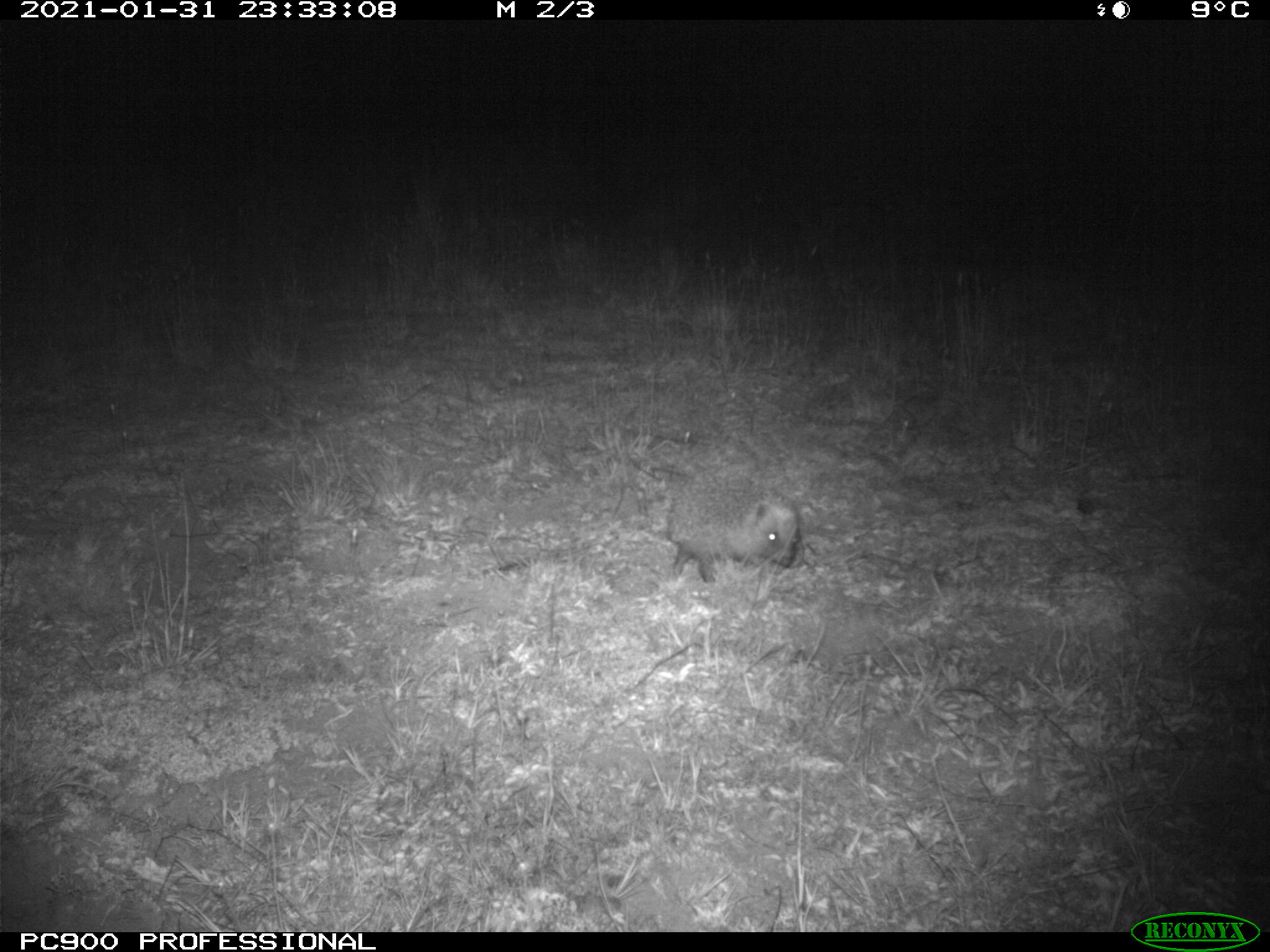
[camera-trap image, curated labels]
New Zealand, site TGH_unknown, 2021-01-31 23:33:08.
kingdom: Animalia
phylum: Chordata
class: Mammalia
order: Eulipotyphla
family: Erinaceidae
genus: Erinaceus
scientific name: Erinaceus europaeus europaeus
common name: european hedgehog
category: hedgehog